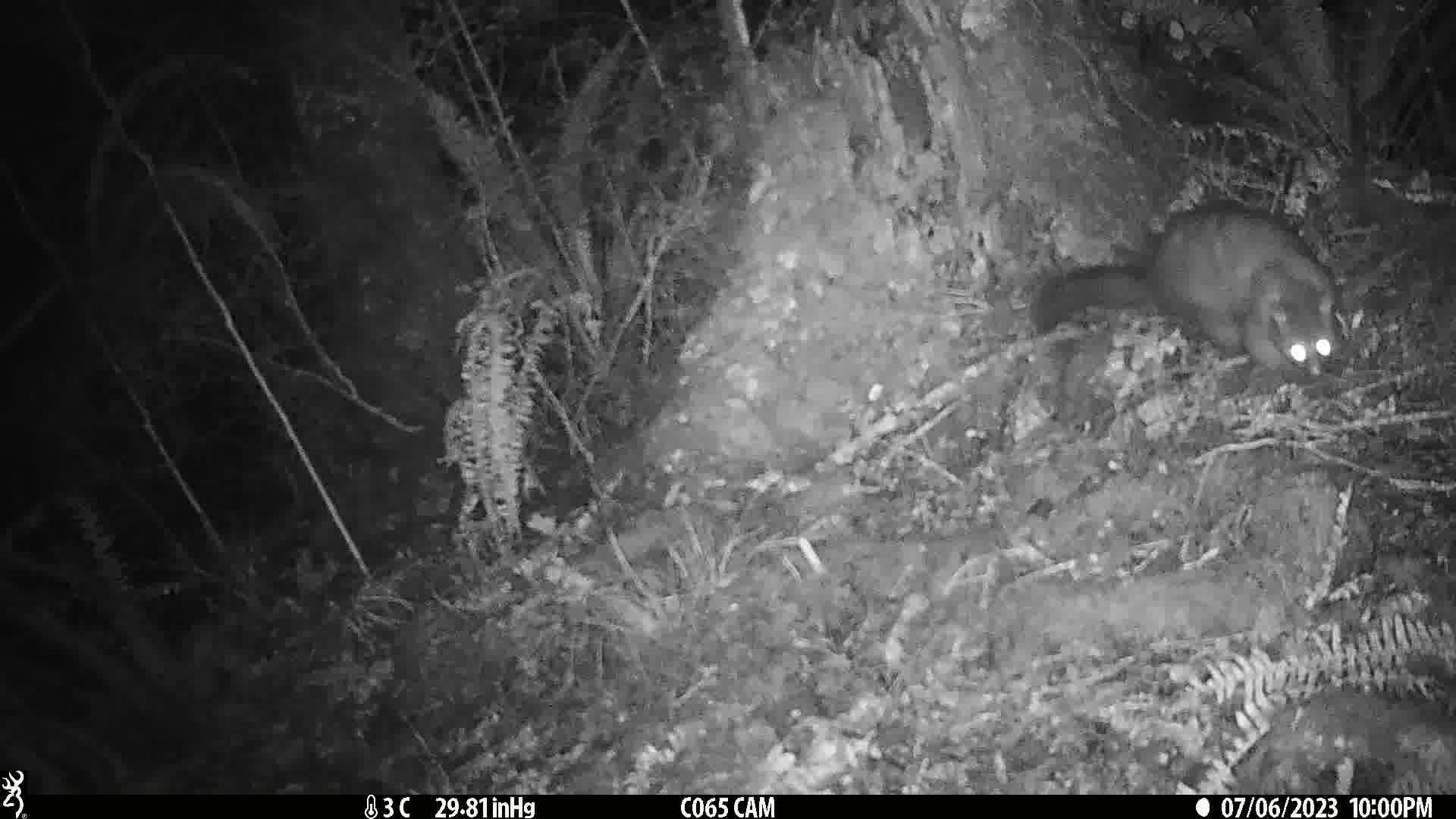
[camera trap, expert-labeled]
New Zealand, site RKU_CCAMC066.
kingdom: Animalia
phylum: Chordata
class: Mammalia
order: Diprotodontia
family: Phalangeridae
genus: Trichosurus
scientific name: Trichosurus vulpecula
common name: common brushtail possum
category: possum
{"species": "possum (common brushtail possum) (Trichosurus vulpecula)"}